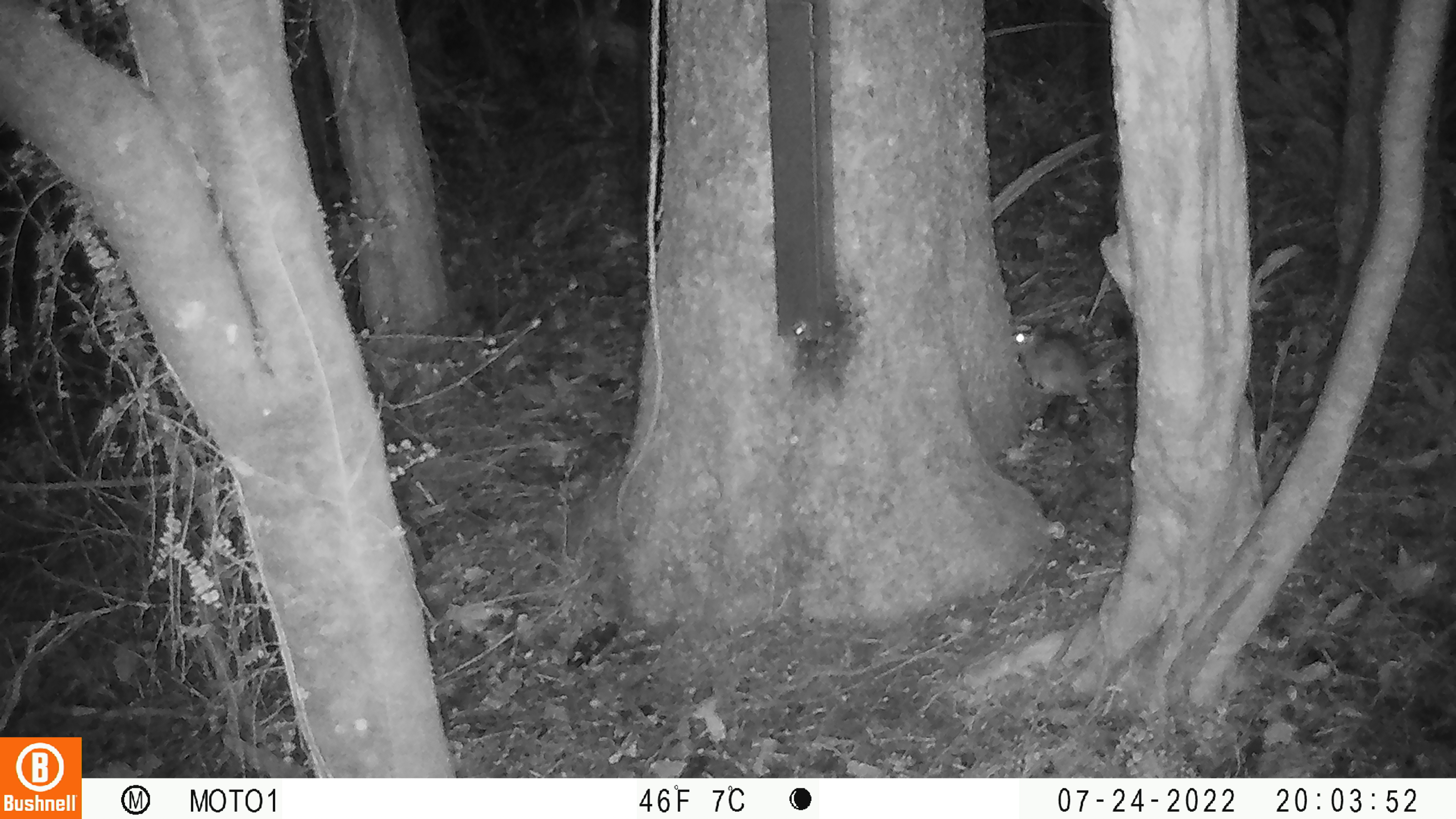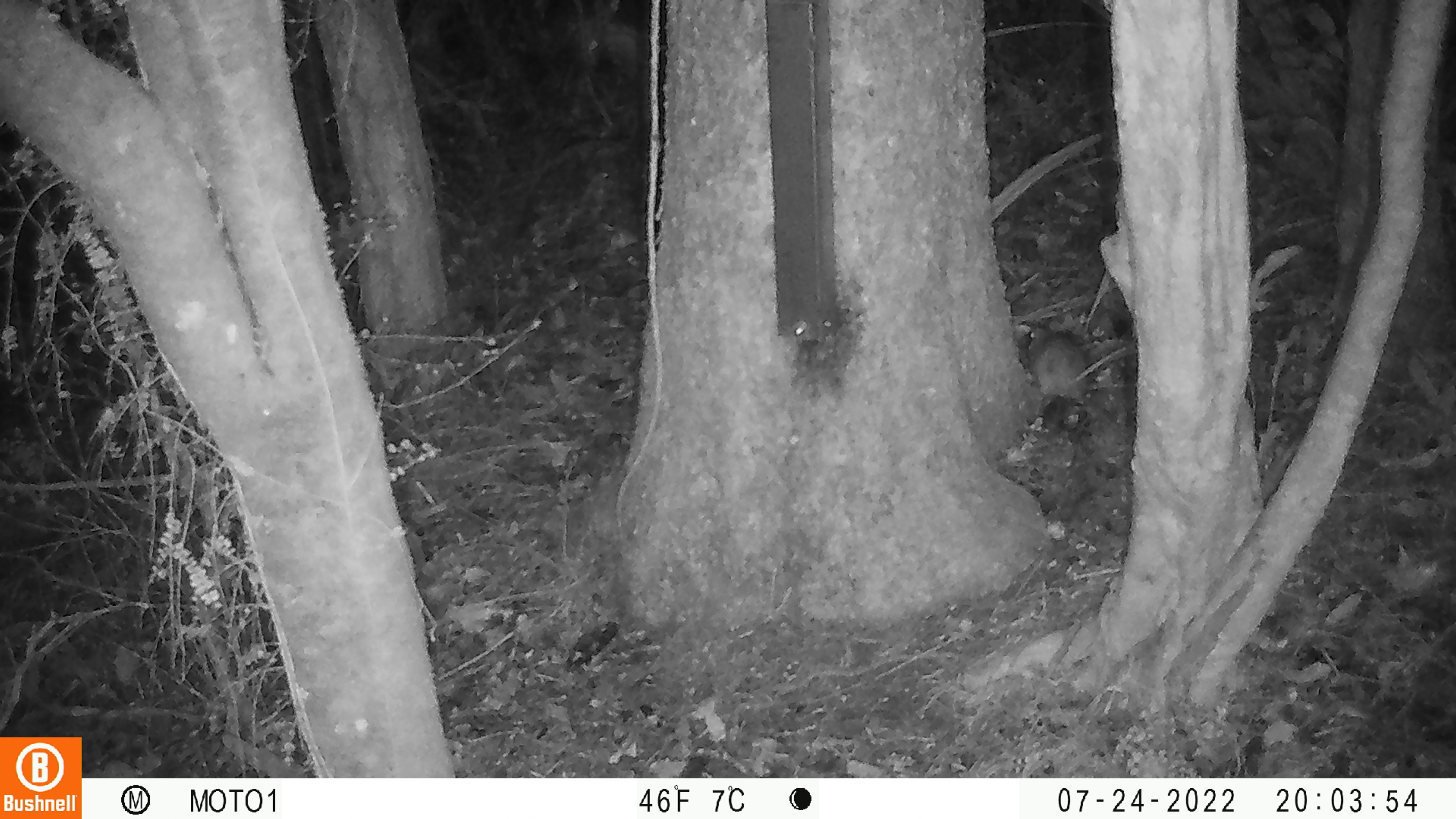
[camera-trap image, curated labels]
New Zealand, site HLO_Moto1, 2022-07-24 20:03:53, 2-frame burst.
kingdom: Animalia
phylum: Chordata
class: Mammalia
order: Rodentia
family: Muridae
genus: Rattus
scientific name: Rattus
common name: rat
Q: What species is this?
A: Rat (Rattus).